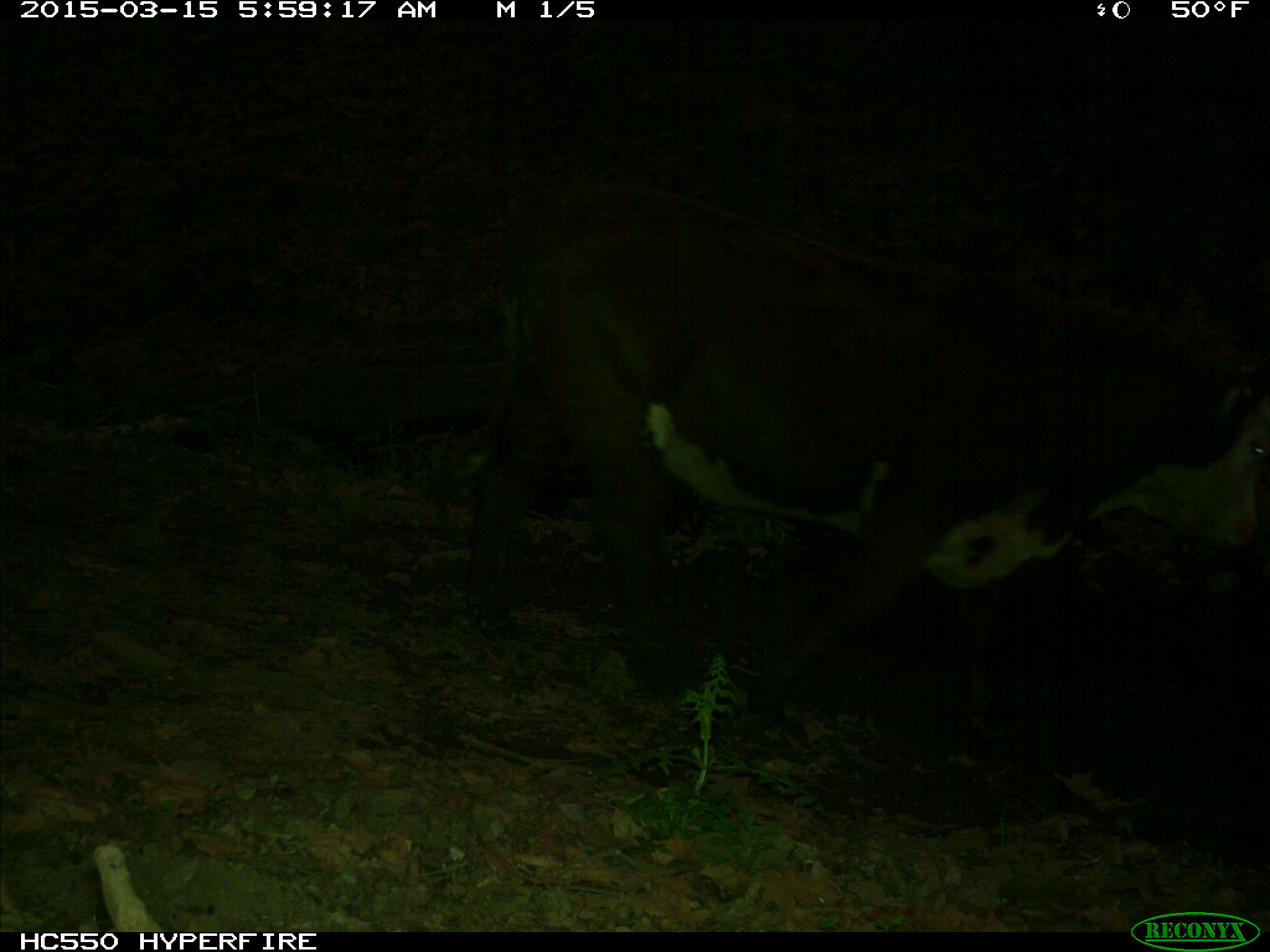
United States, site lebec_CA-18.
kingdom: Animalia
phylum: Chordata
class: Mammalia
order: Artiodactyla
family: Bovidae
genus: Bos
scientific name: Bos taurus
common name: domestic cow